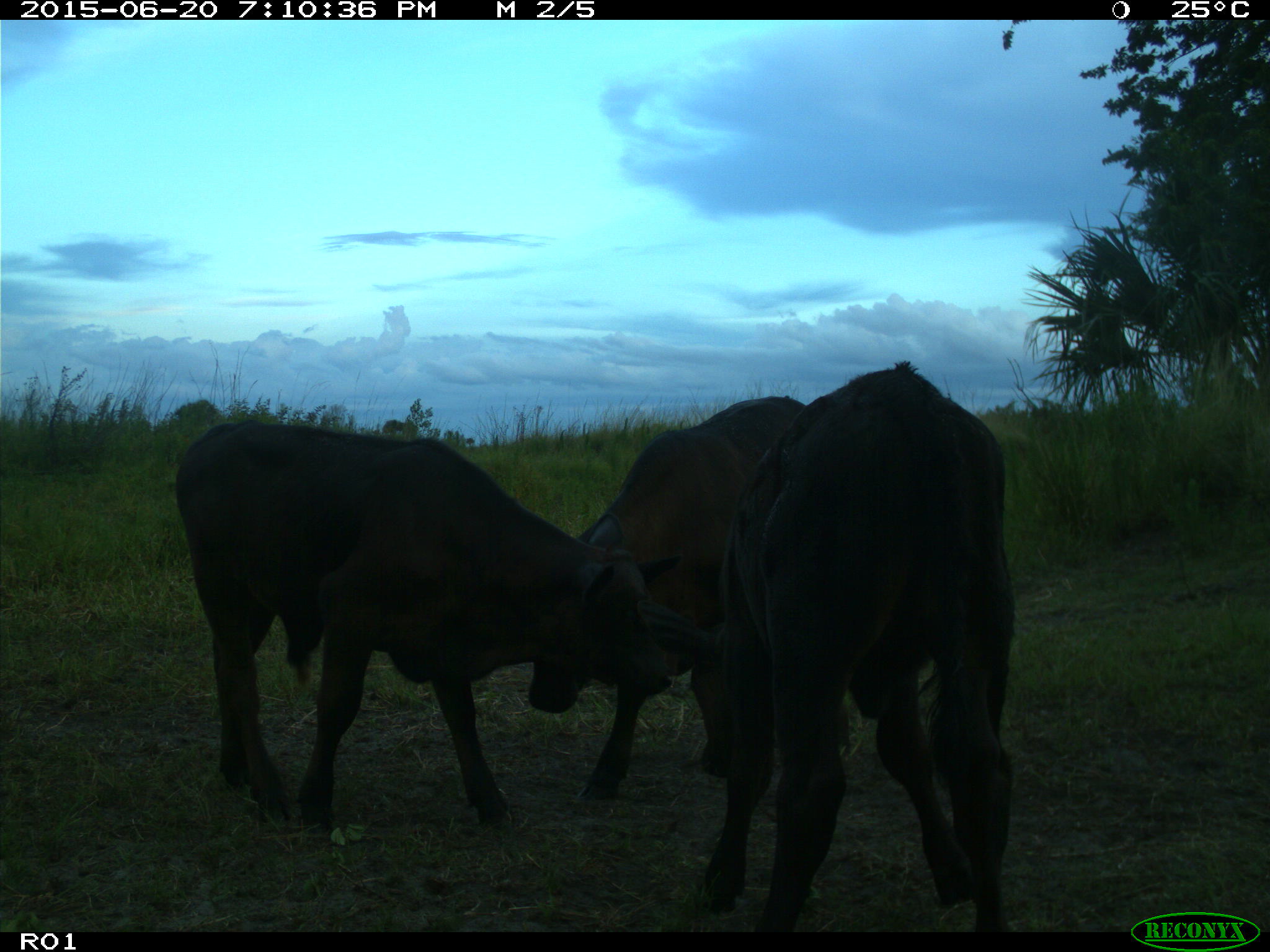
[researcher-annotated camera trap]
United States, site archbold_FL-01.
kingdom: Animalia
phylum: Chordata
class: Mammalia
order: Artiodactyla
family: Bovidae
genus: Bos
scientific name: Bos taurus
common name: domestic cow